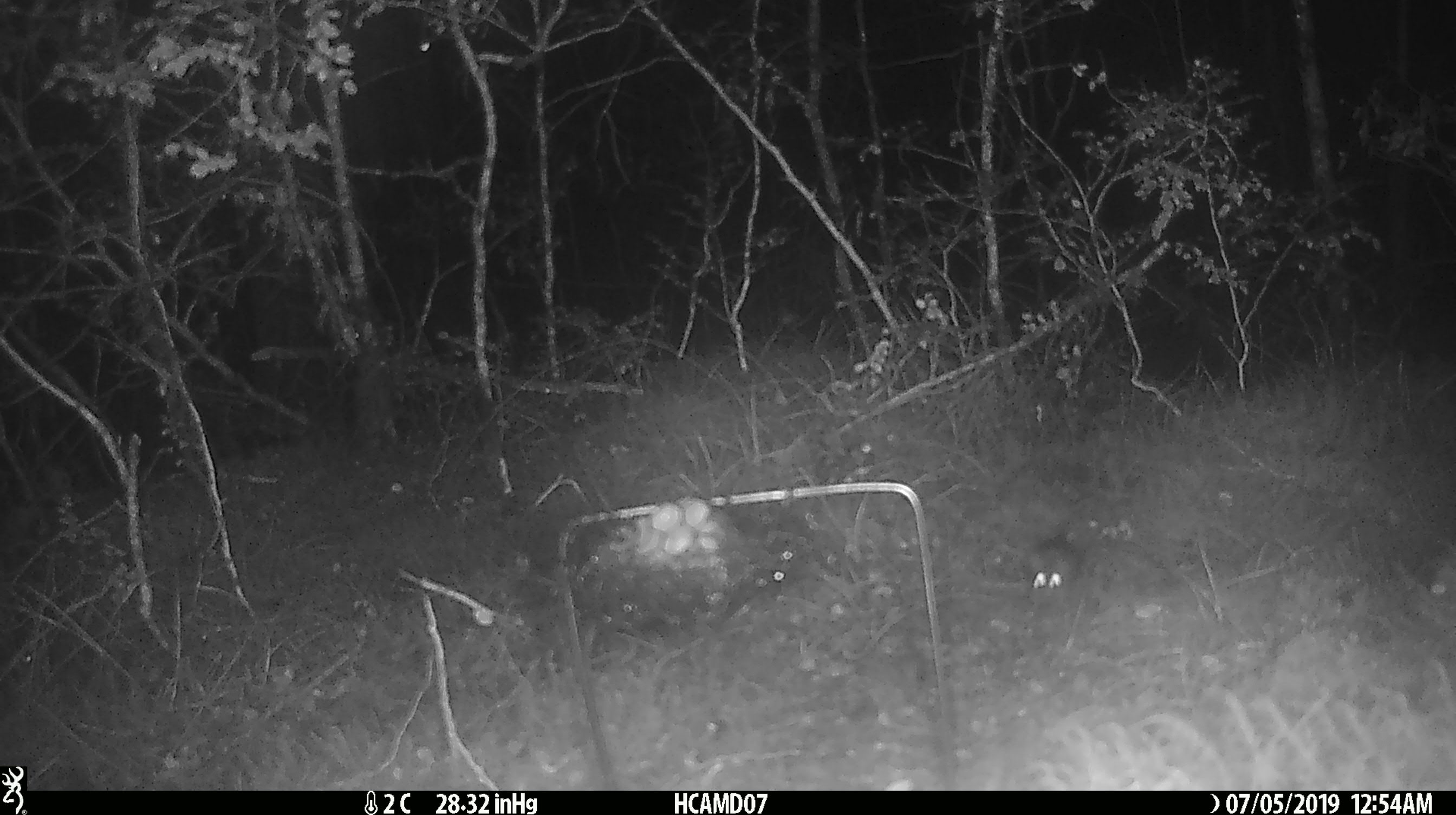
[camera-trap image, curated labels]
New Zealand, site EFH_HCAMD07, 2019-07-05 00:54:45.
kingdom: Animalia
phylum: Chordata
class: Mammalia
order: Rodentia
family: Muridae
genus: Mus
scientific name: Mus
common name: mouse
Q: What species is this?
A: Mouse (Mus).